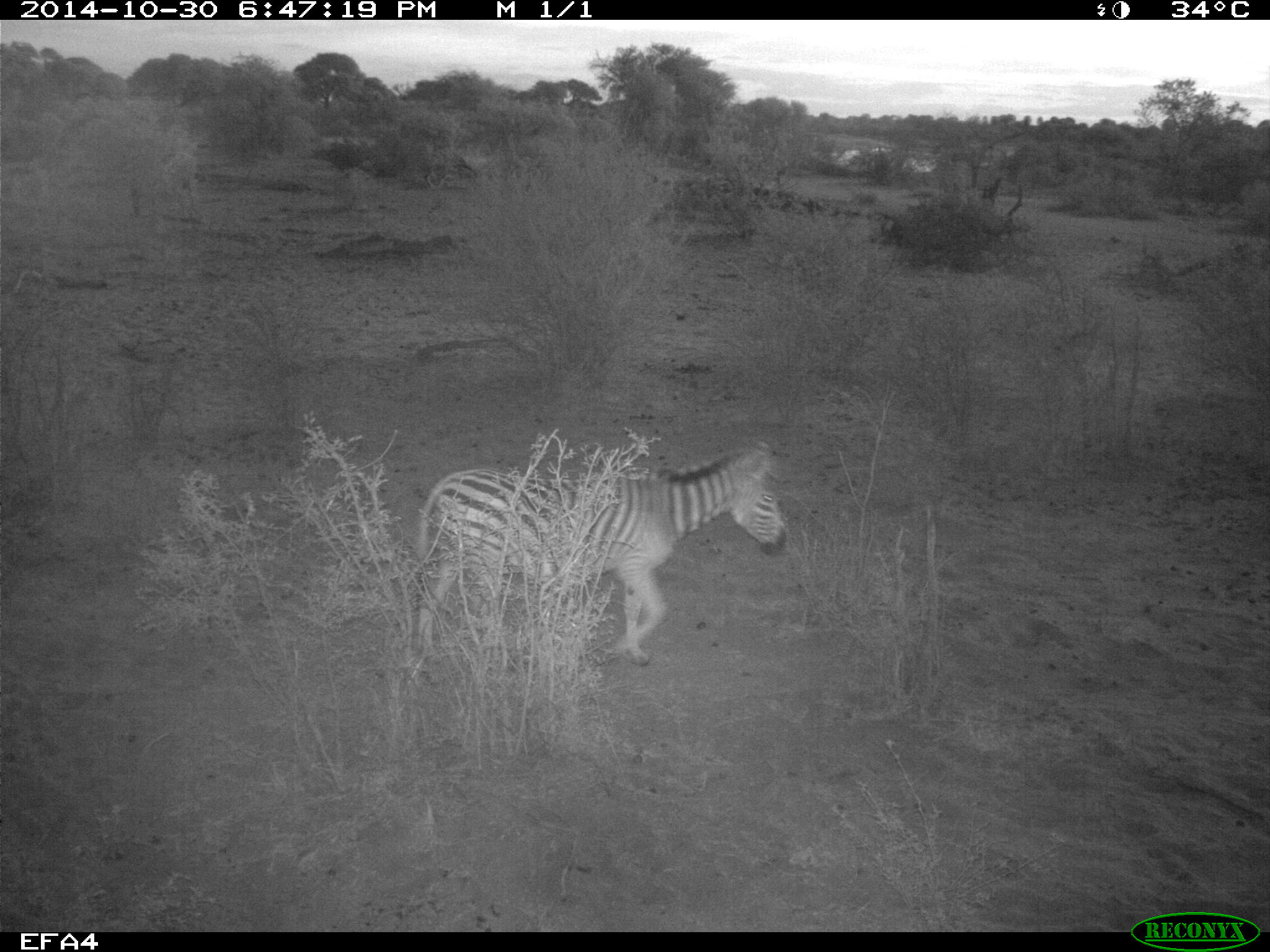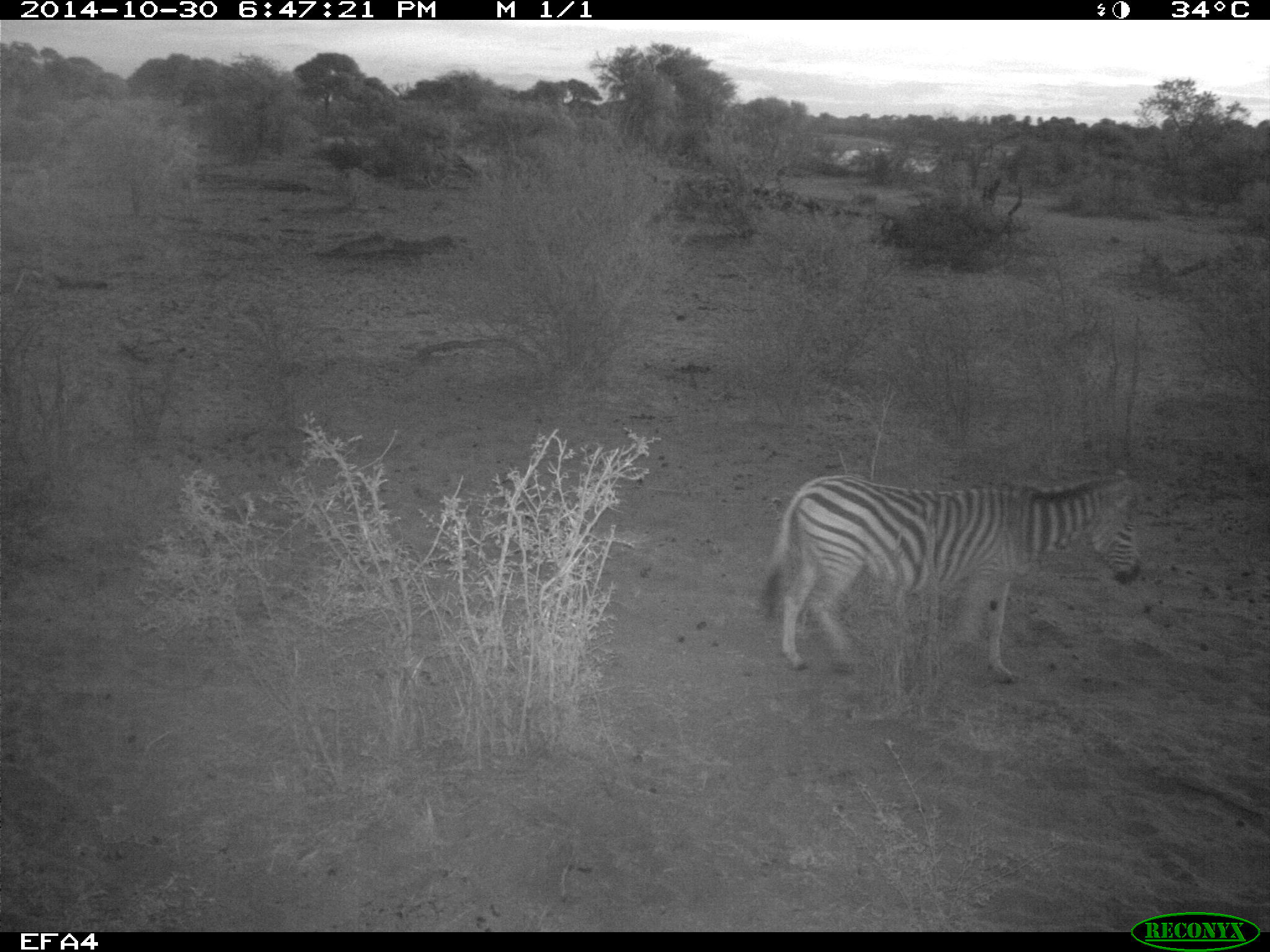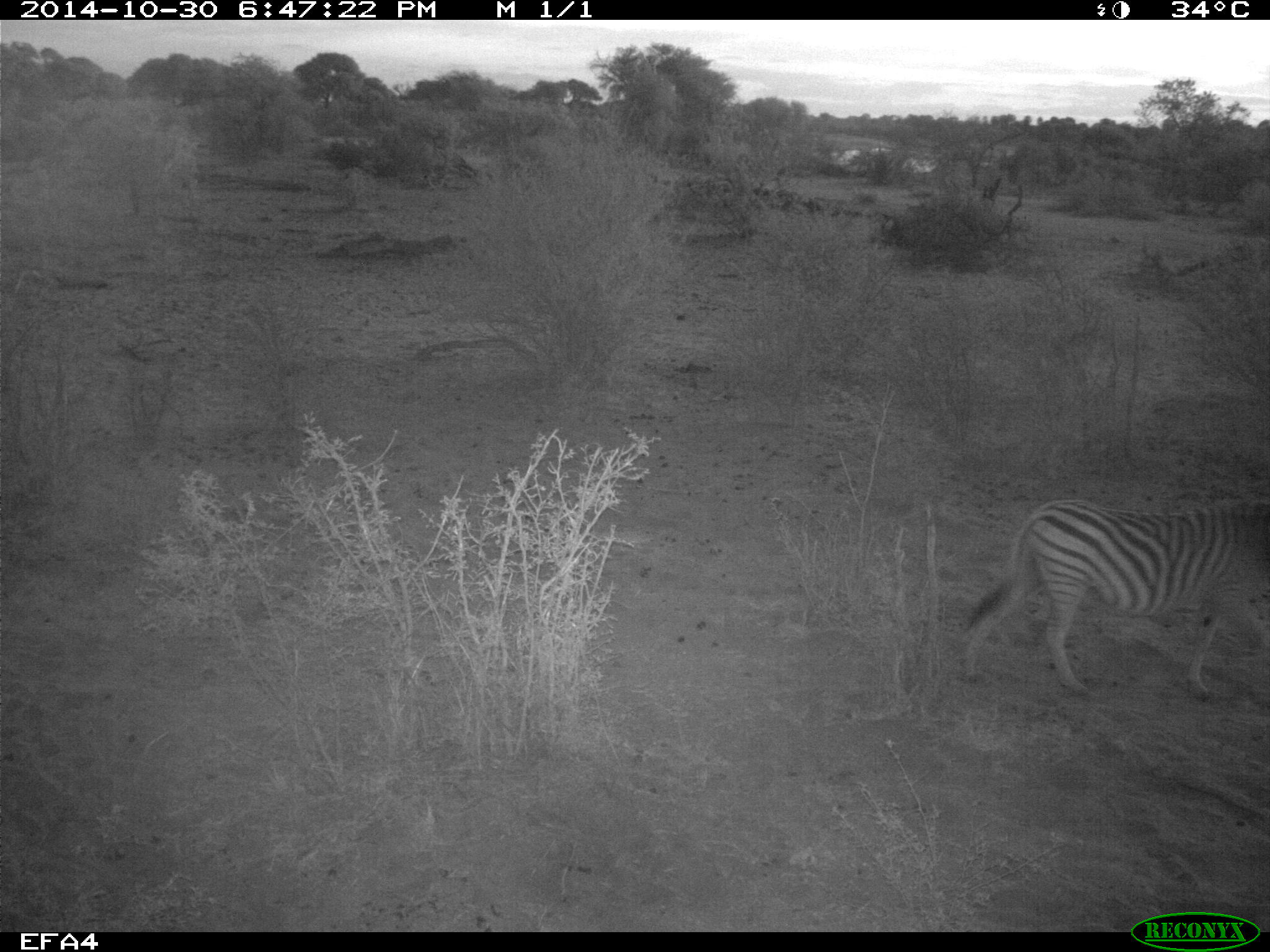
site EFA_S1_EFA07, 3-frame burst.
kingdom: Animalia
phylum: Chordata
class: Mammalia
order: Perissodactyla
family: Equidae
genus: Equus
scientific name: Equus quagga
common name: plains zebra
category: zebraplains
Zebraplains (plains zebra) (Equus quagga), count 1. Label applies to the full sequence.